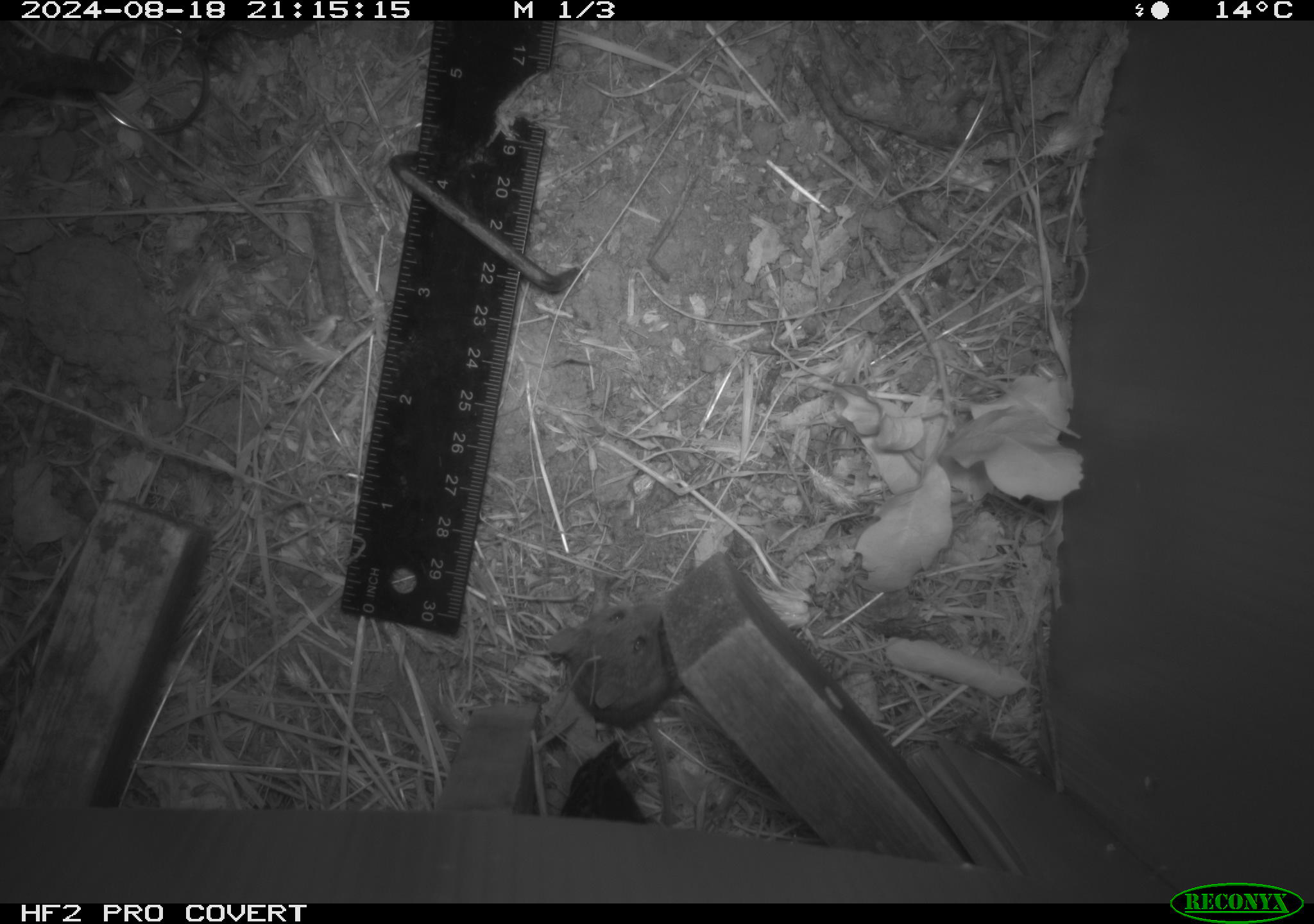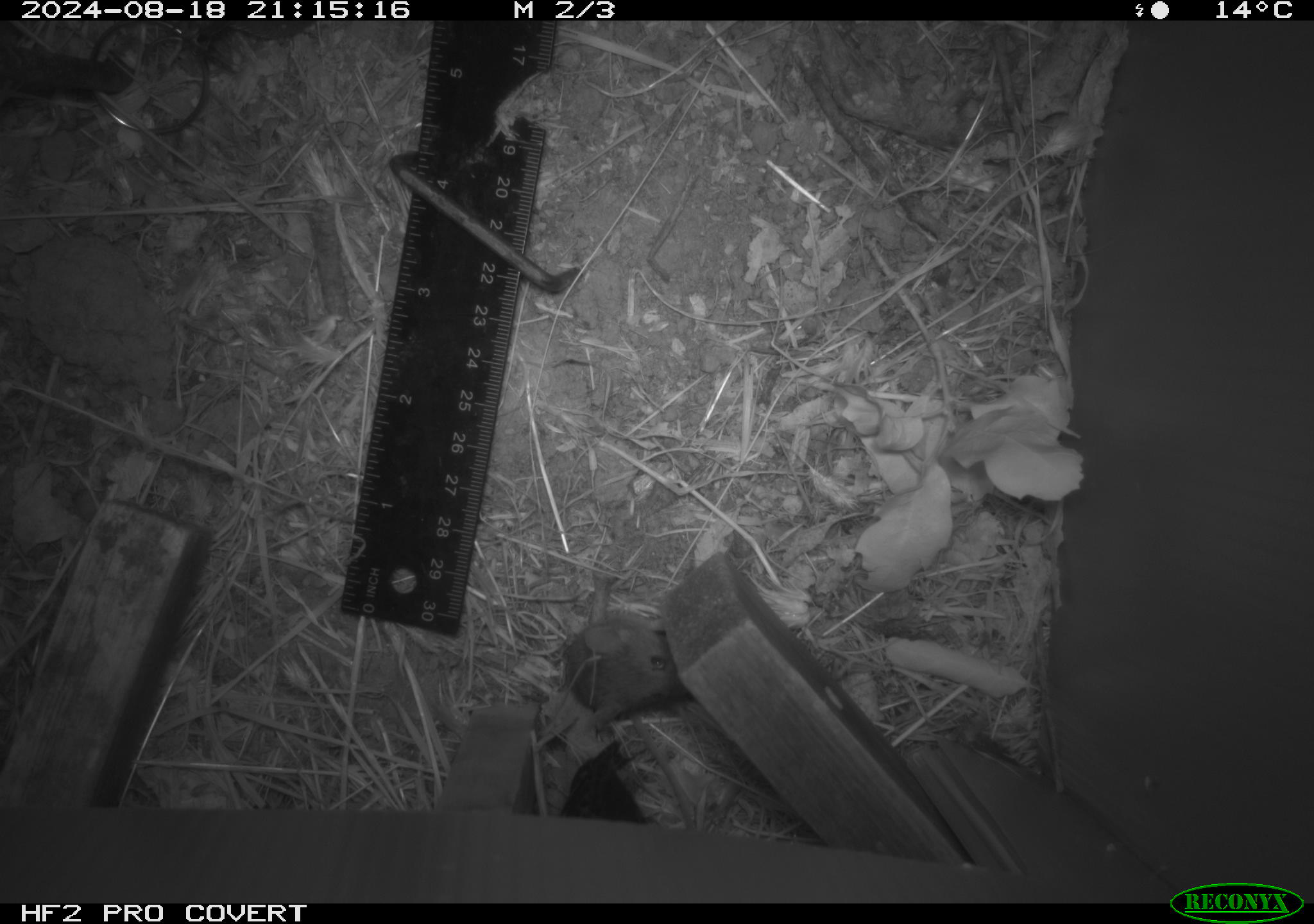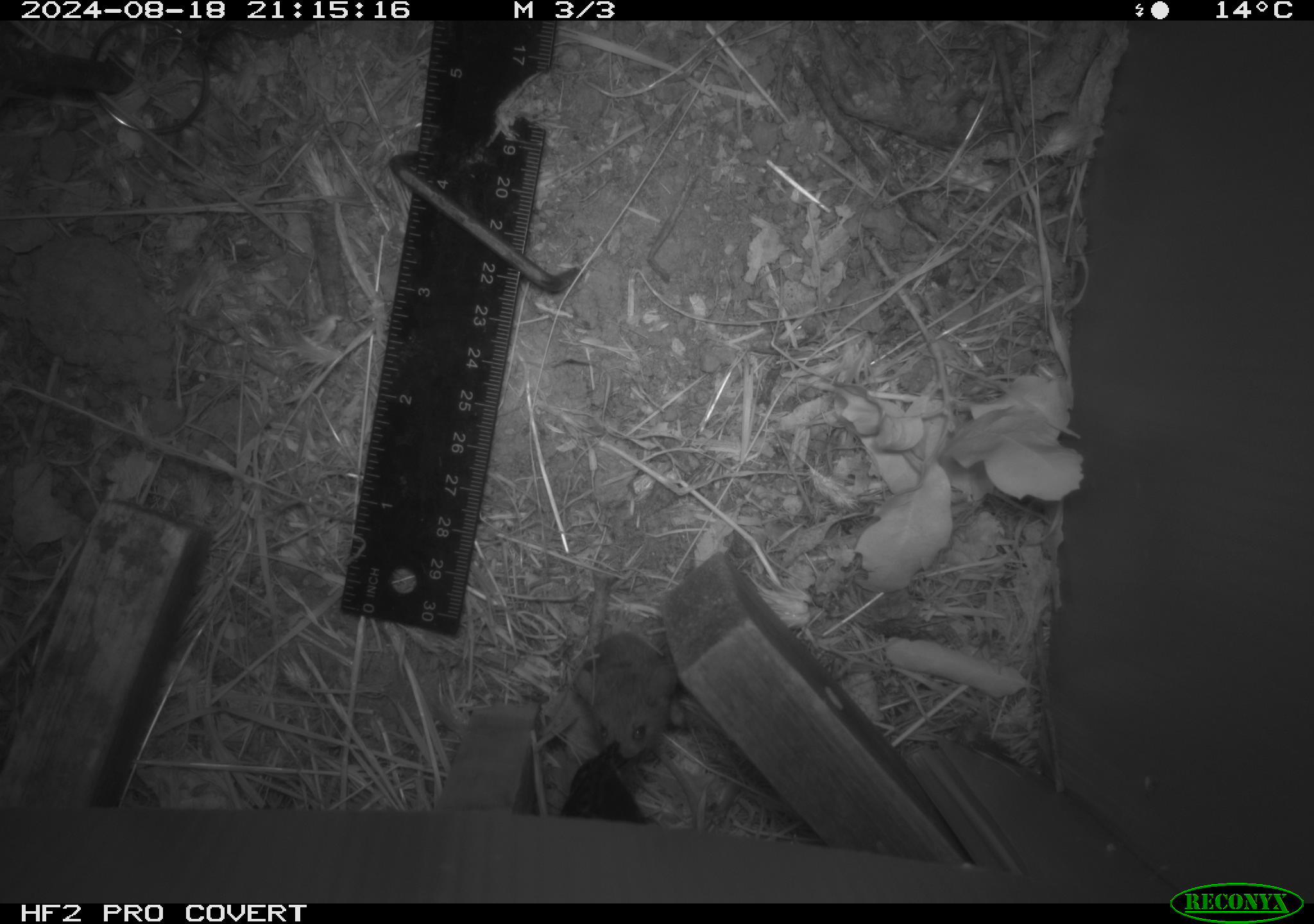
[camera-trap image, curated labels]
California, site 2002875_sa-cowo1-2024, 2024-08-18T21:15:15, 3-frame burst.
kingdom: Animalia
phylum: Chordata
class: Mammalia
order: Rodentia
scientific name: Rodentia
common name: mouse species